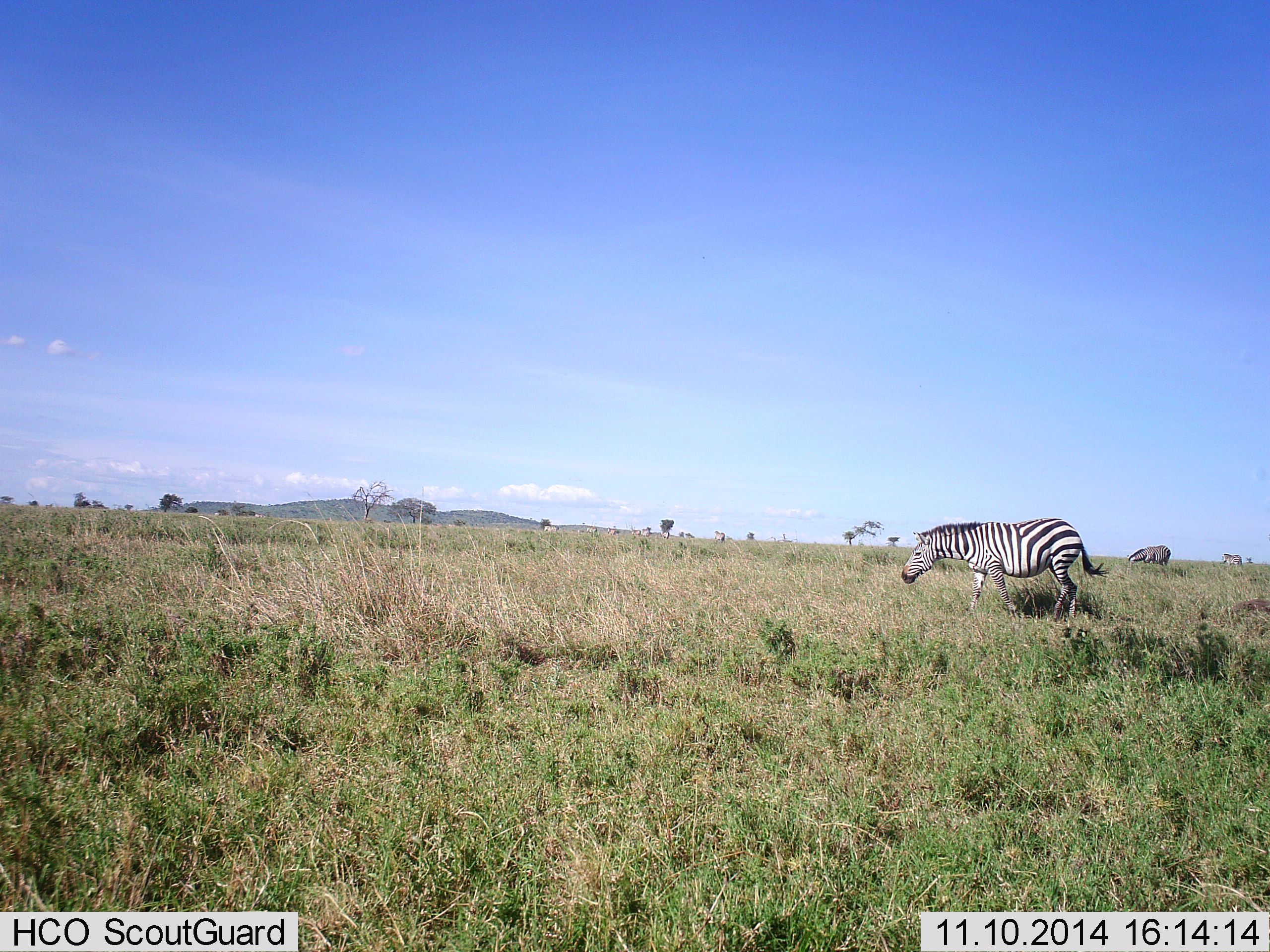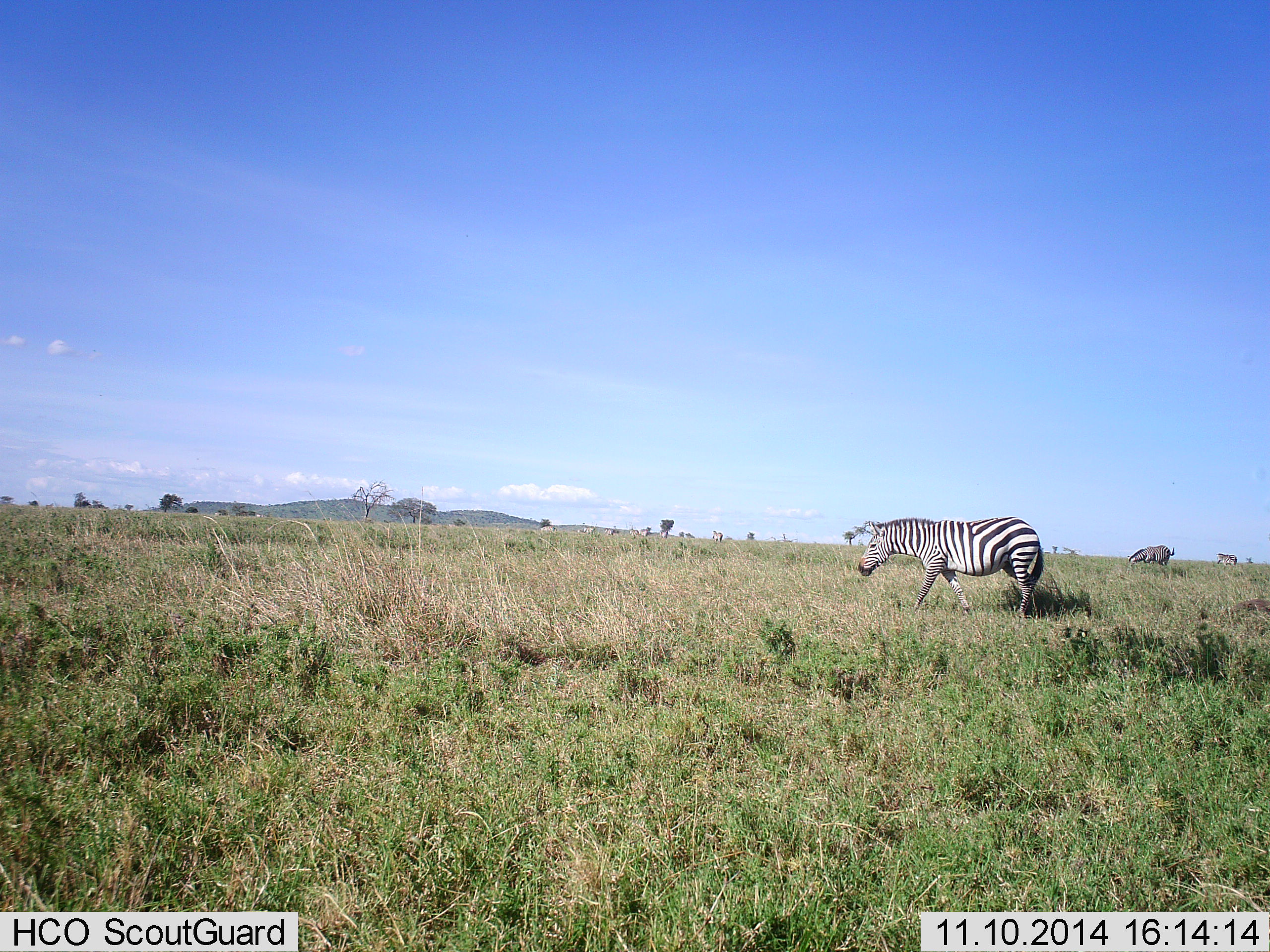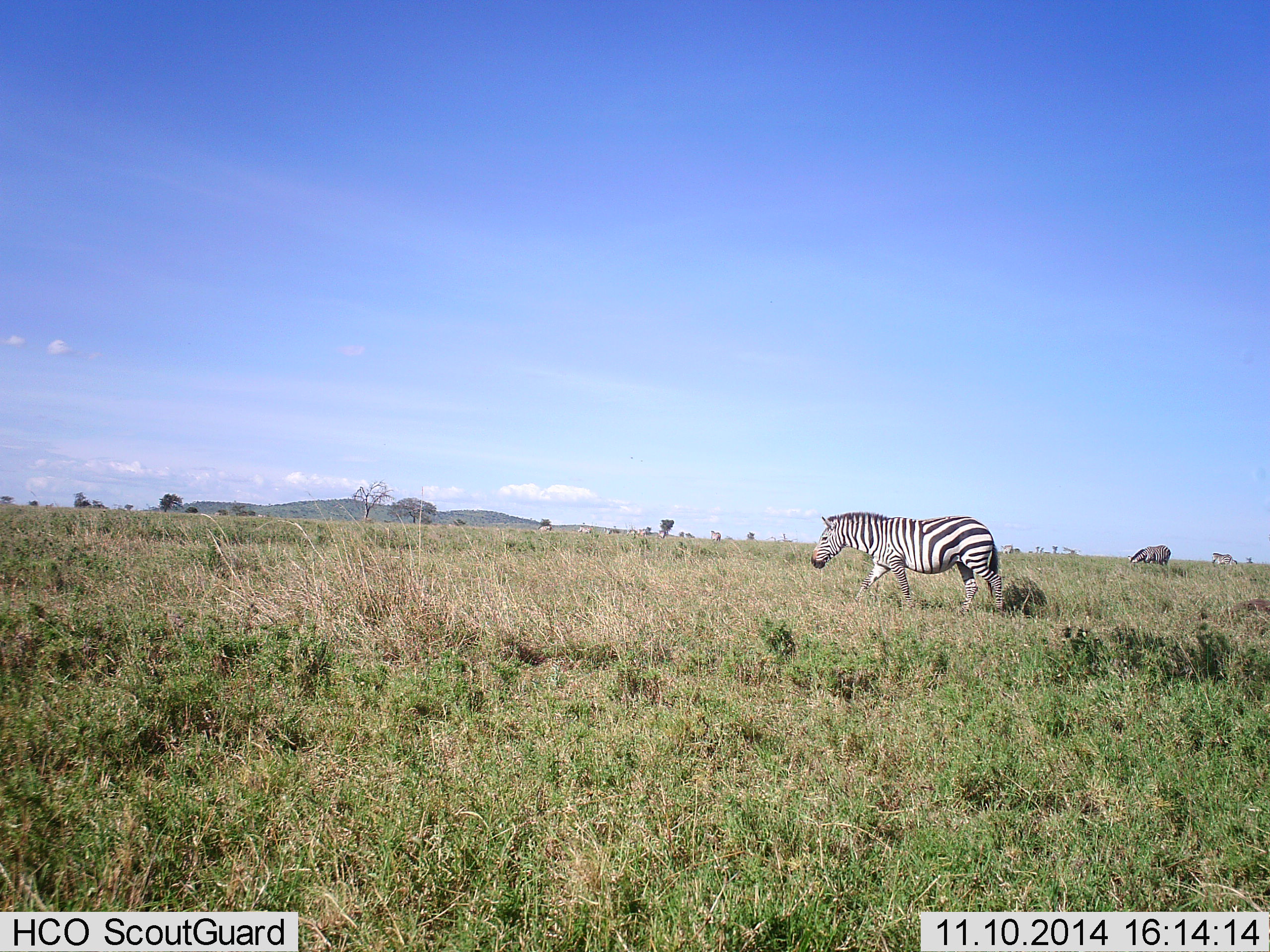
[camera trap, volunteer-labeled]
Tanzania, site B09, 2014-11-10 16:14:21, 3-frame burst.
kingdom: Animalia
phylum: Chordata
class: Mammalia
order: Perissodactyla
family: Equidae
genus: Equus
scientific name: Equus quagga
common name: plains zebra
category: zebra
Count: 2.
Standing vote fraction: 9%.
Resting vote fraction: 0%.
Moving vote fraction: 91%.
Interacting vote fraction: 0%.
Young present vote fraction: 0%.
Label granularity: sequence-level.